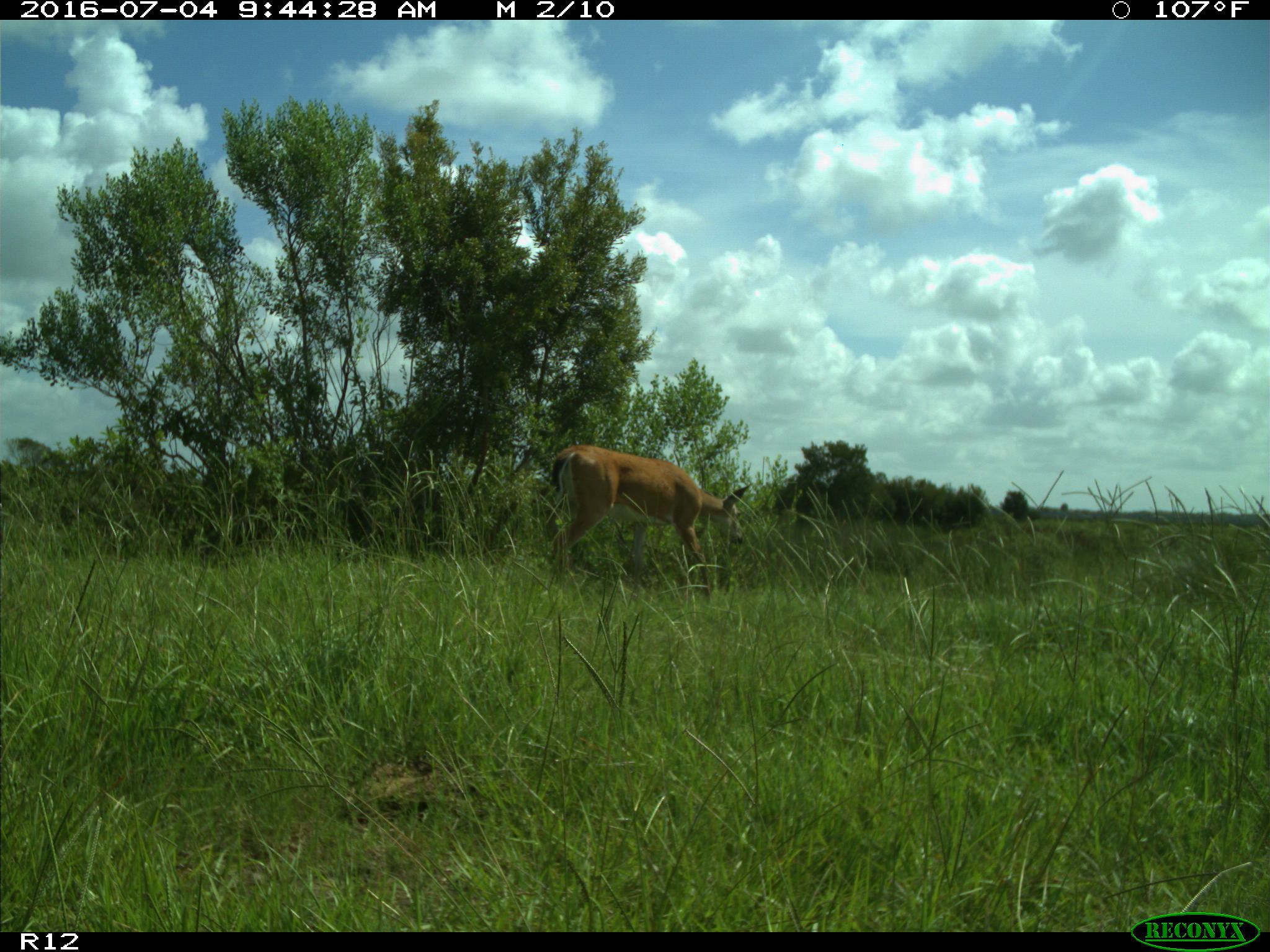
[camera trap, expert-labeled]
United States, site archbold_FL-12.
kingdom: Animalia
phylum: Chordata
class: Mammalia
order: Artiodactyla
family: Cervidae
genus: Odocoileus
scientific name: Odocoileus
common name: deer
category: unidentified deer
Unidentified deer (deer) (Odocoileus).